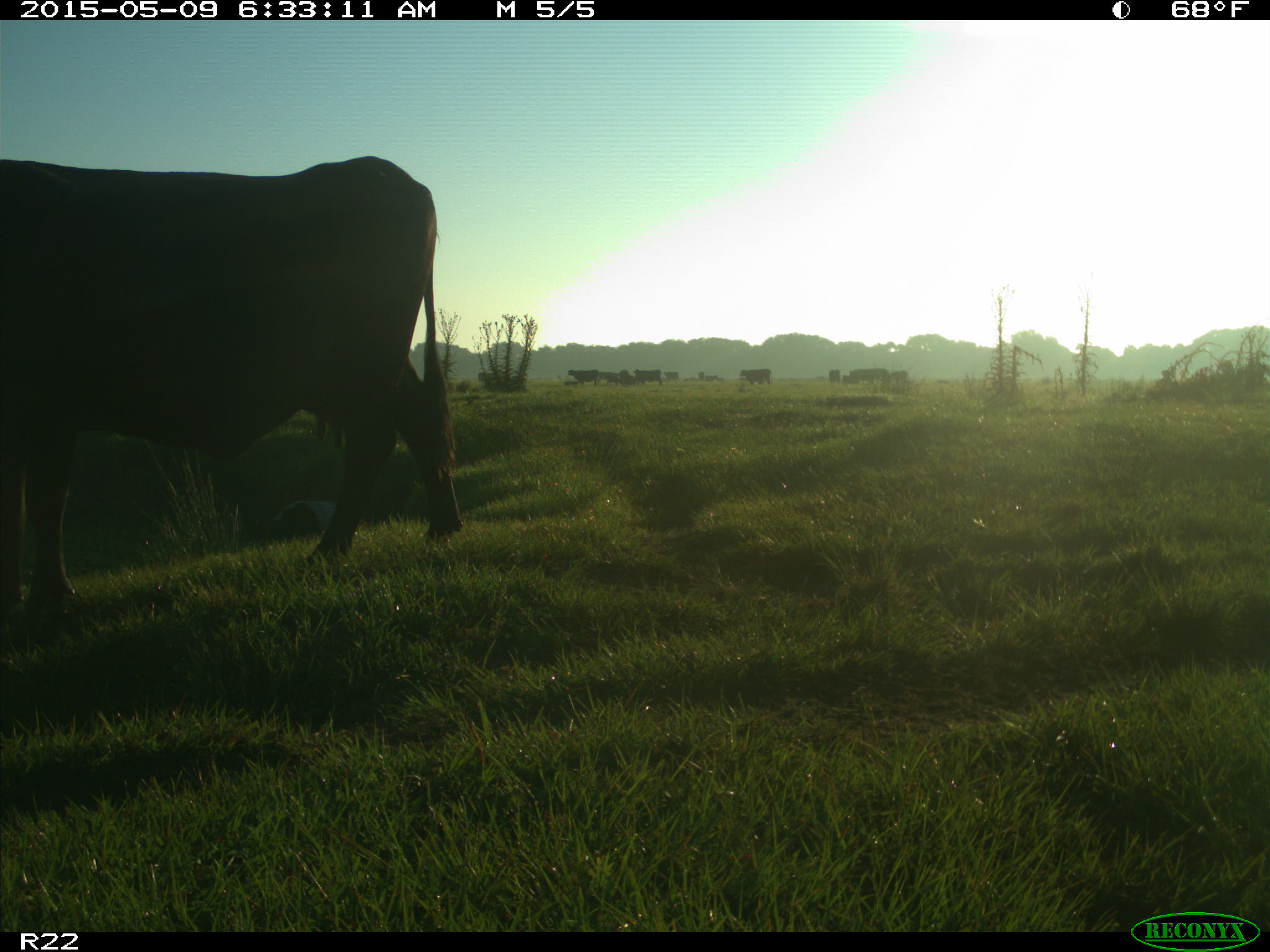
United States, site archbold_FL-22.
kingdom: Animalia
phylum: Chordata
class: Mammalia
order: Artiodactyla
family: Bovidae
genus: Bos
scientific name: Bos taurus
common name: domestic cow